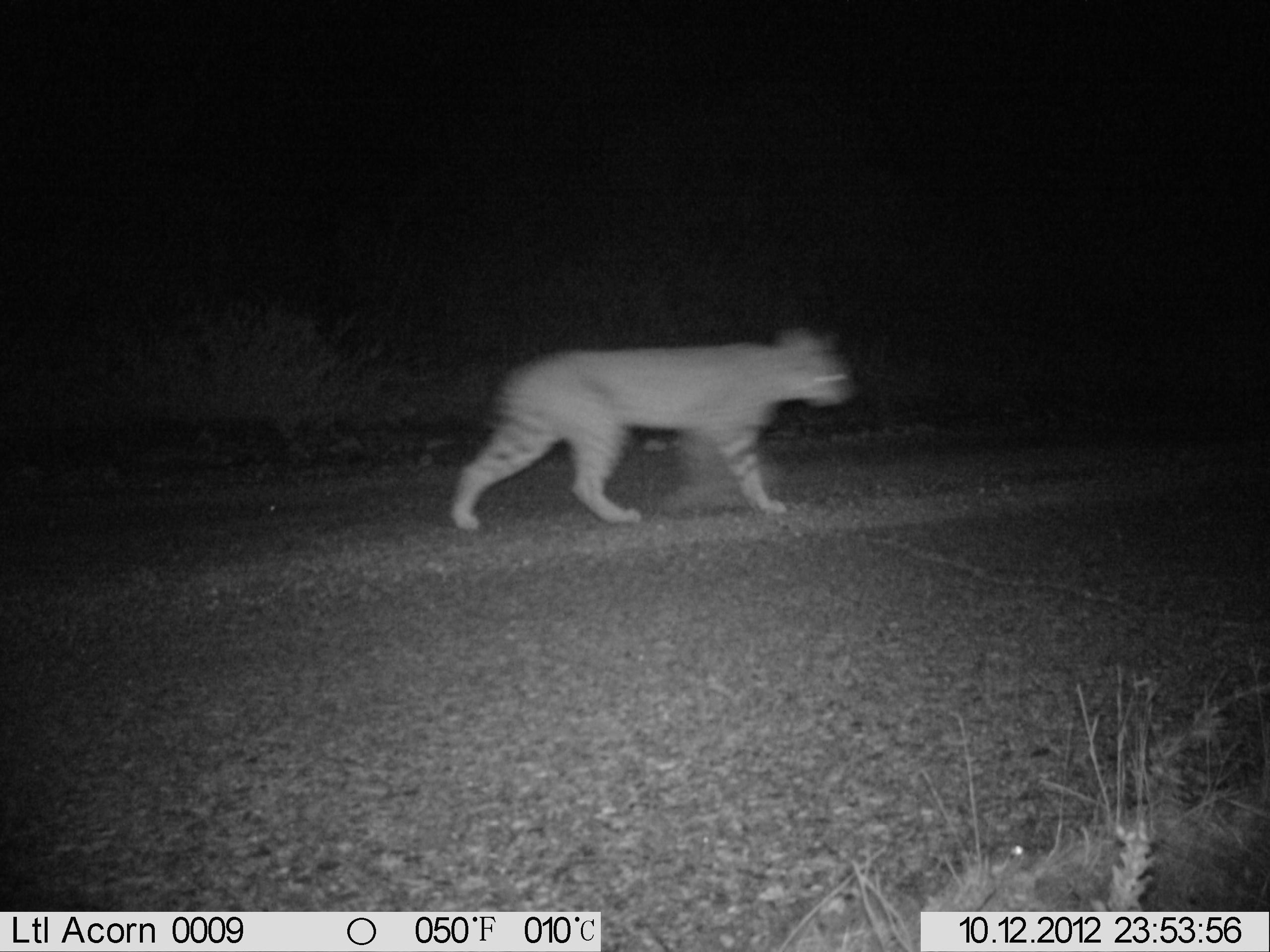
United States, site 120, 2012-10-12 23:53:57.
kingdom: Animalia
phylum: Chordata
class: Mammalia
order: Carnivora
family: Felidae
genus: Lynx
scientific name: Lynx rufus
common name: bobcat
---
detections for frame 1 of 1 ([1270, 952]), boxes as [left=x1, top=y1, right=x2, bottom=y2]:
bobcat: [left=441, top=319, right=864, bottom=536]